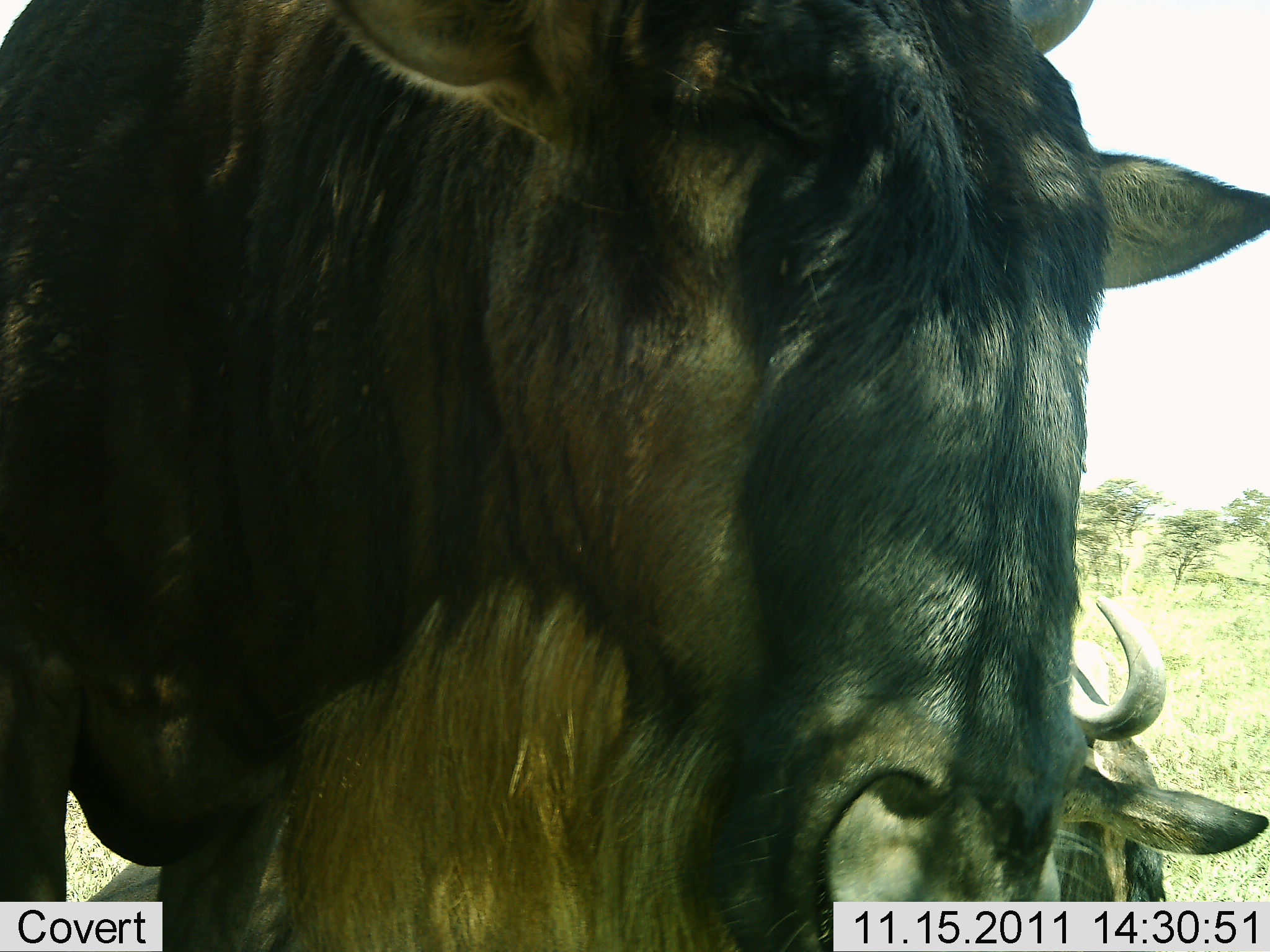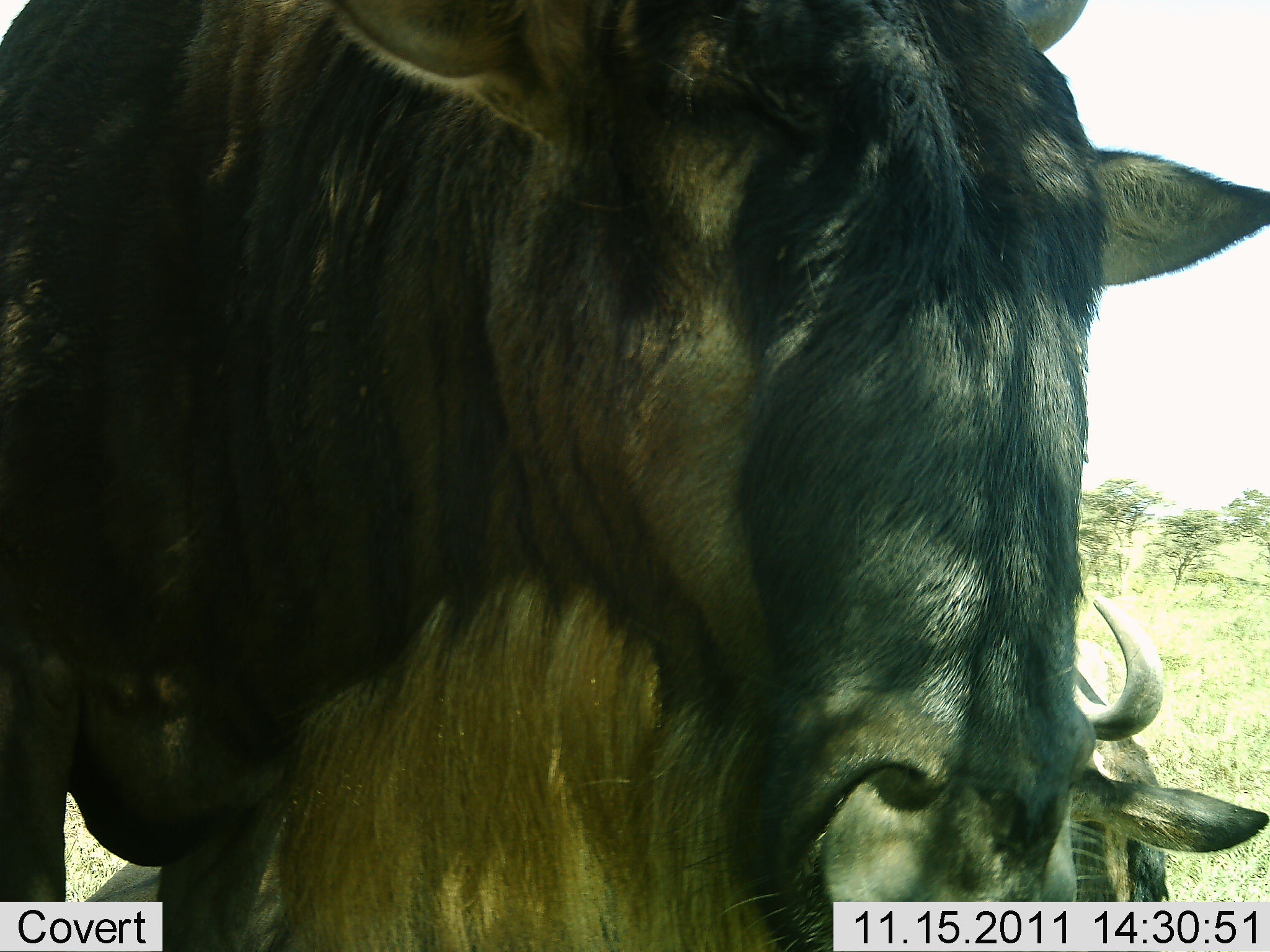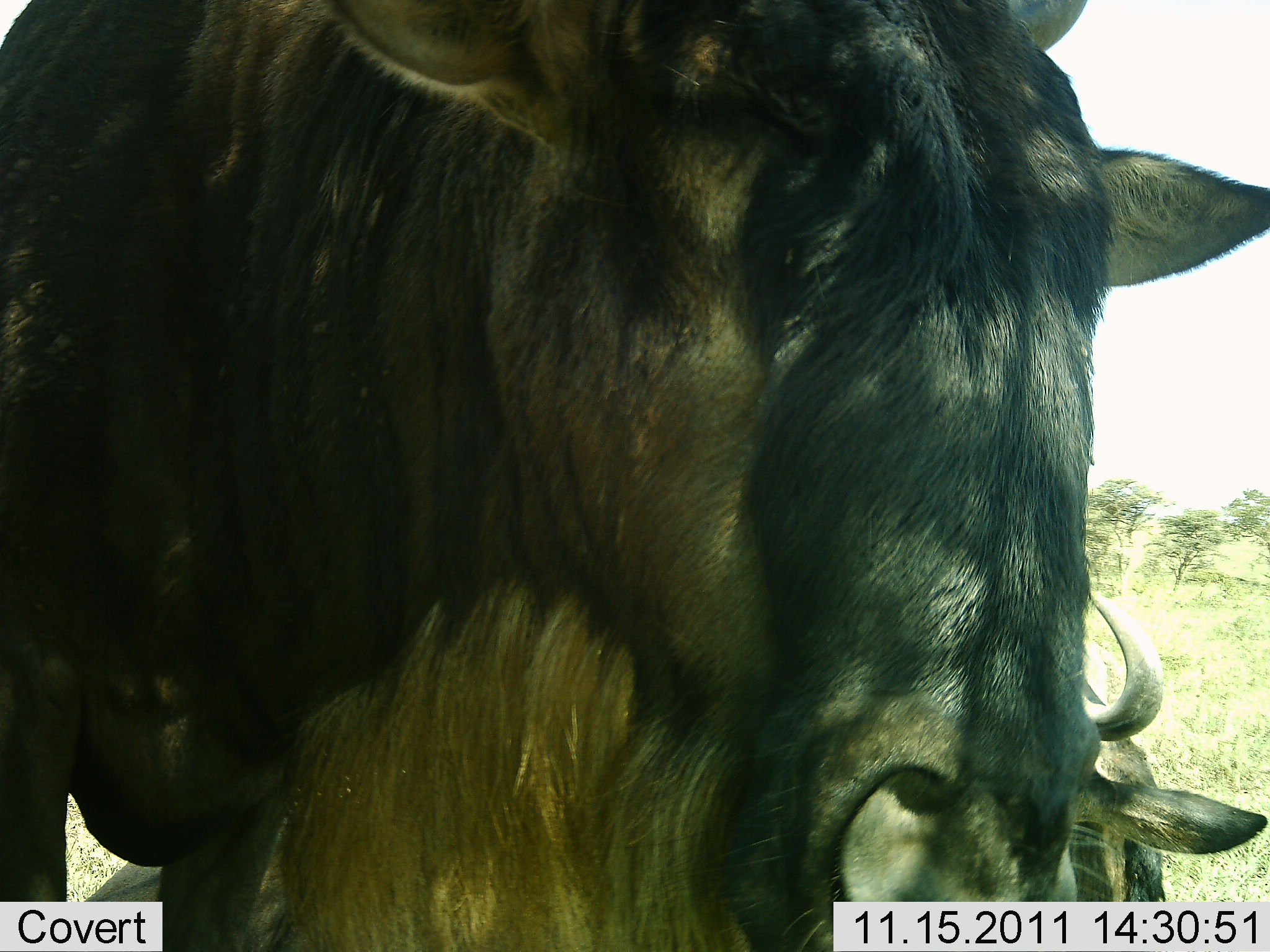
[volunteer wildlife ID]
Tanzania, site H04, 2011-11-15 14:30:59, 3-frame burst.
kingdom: Animalia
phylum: Chordata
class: Mammalia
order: Artiodactyla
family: Bovidae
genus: Connochaetes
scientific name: Connochaetes taurinus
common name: blue wildebeest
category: wildebeest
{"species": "wildebeest (blue wildebeest) (Connochaetes taurinus)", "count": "2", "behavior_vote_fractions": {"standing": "90%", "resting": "50%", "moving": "0%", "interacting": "0%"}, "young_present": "10%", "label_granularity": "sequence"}